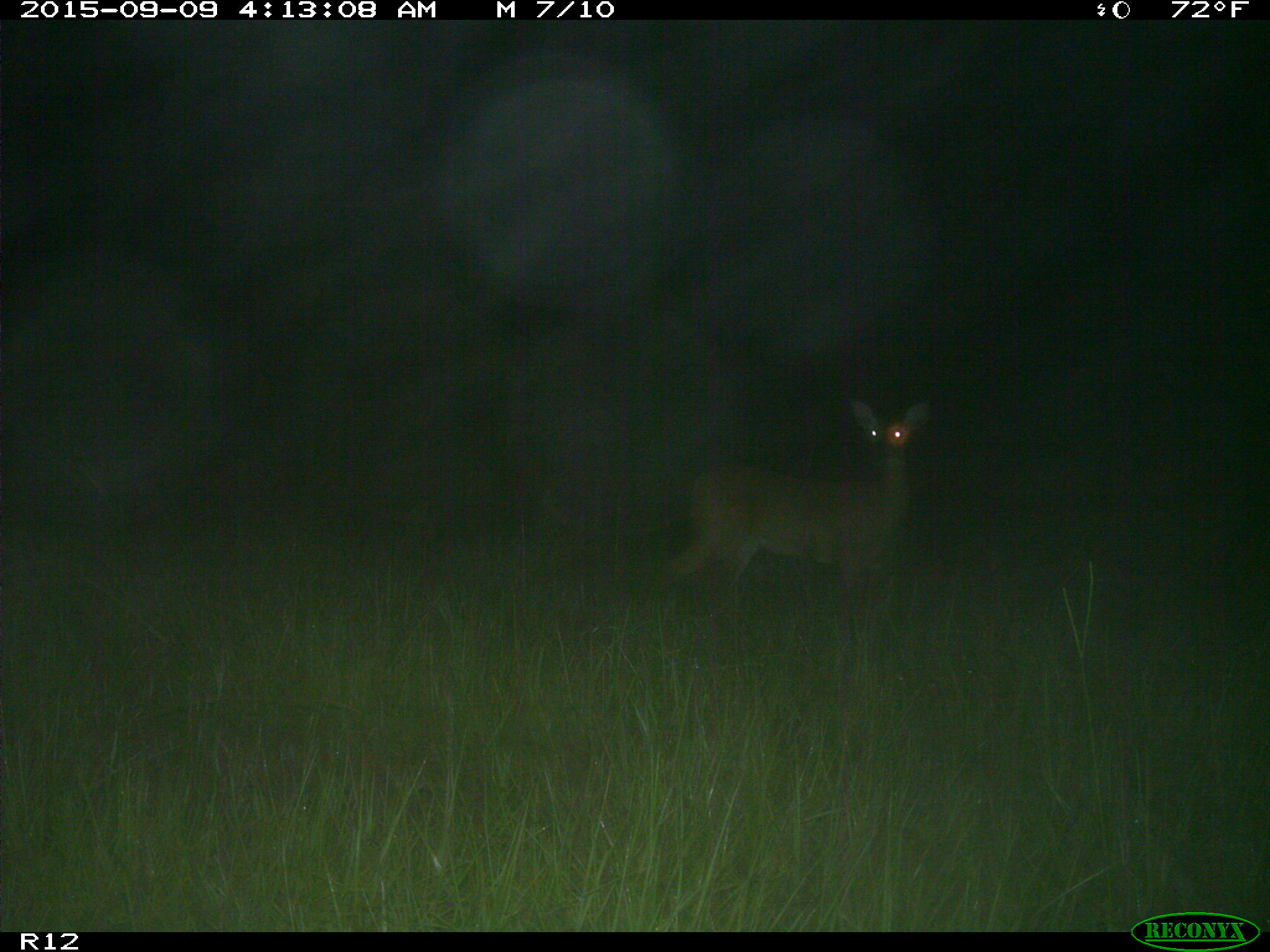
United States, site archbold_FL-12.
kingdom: Animalia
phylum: Chordata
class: Mammalia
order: Artiodactyla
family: Cervidae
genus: Odocoileus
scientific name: Odocoileus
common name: deer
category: unidentified deer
Unidentified deer (deer) (Odocoileus).